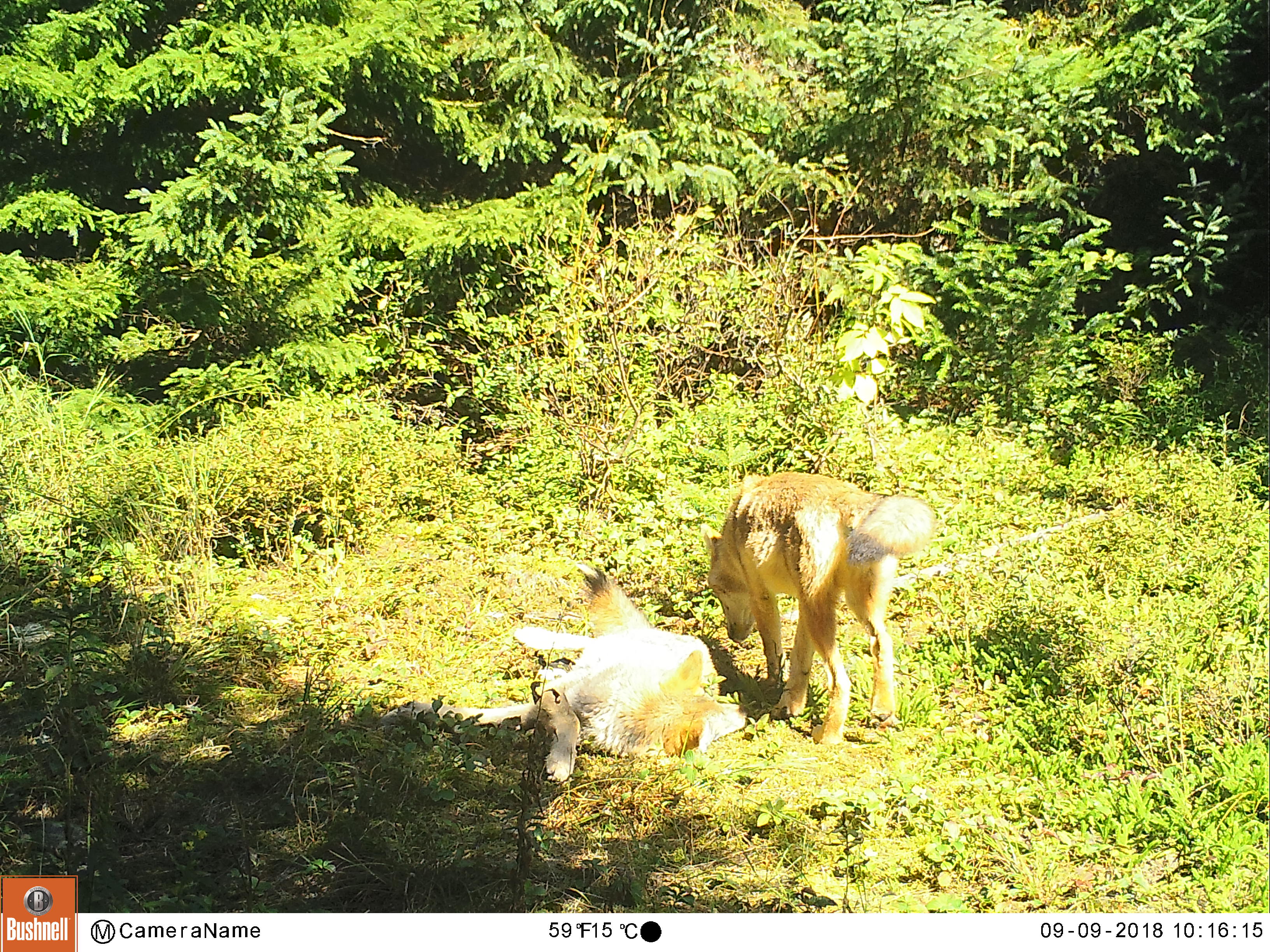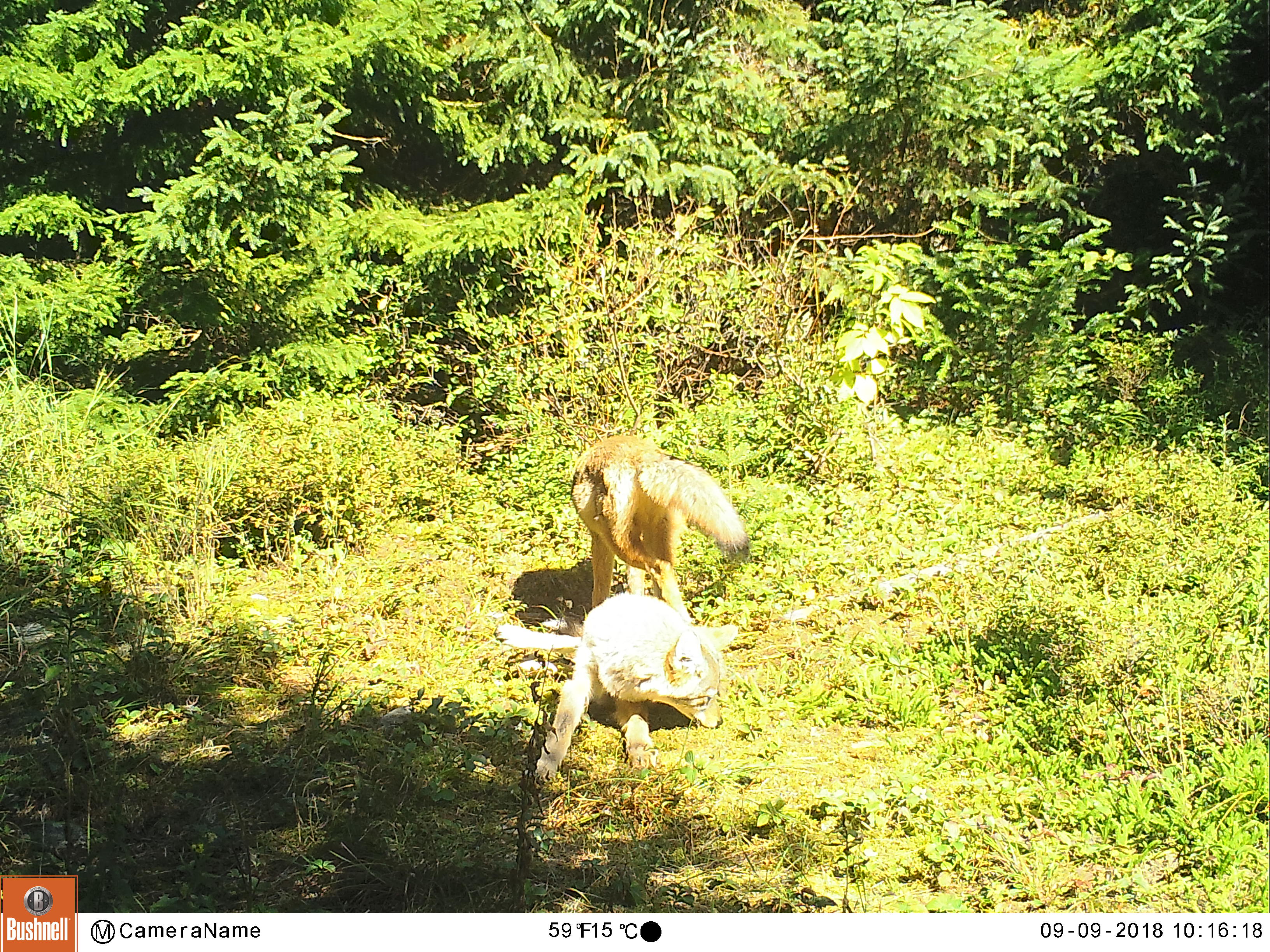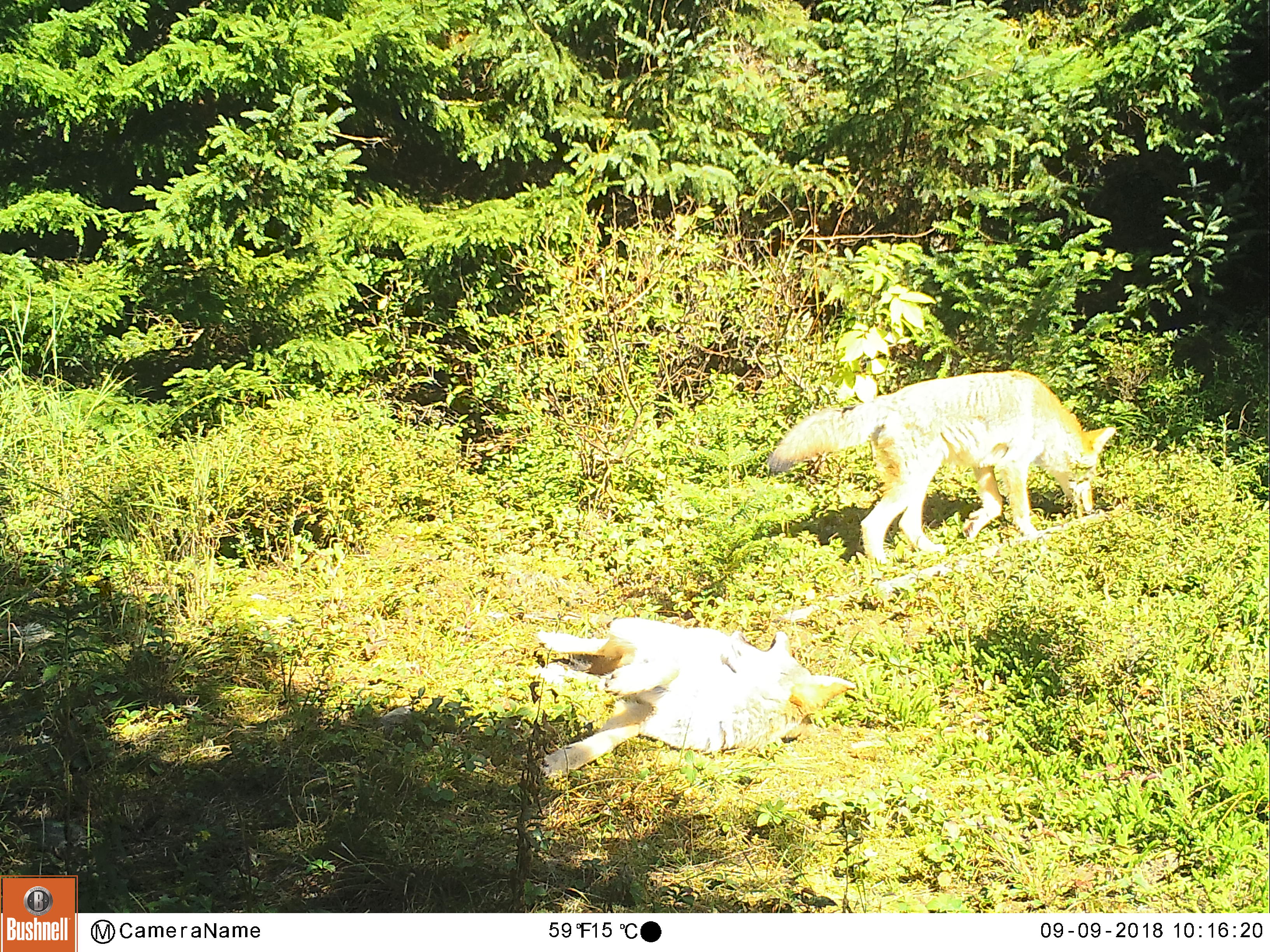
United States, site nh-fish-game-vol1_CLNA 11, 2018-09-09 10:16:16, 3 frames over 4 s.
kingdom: Animalia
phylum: Chordata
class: Mammalia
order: Carnivora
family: Canidae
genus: Canis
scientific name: Canis latrans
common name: coyote